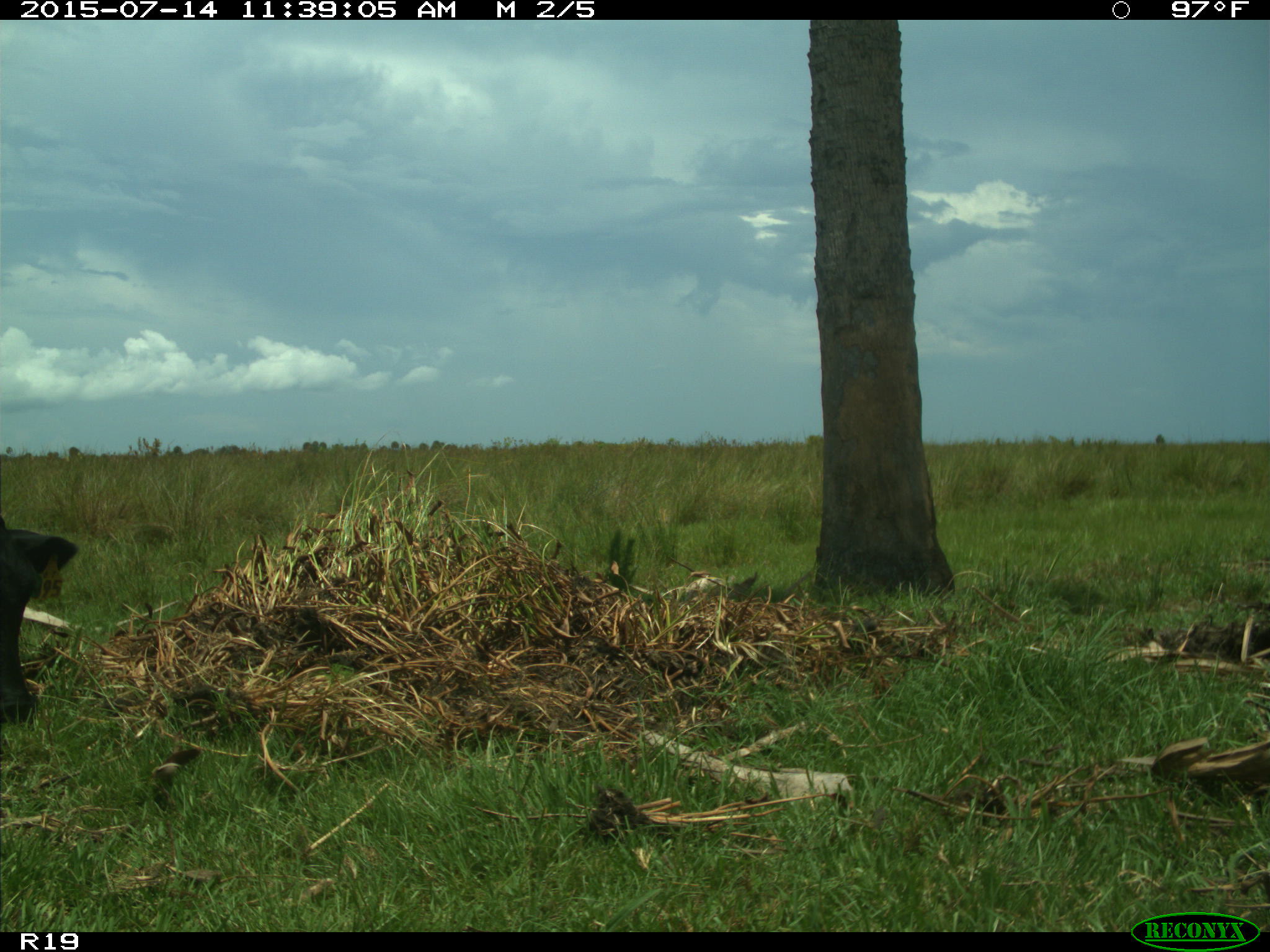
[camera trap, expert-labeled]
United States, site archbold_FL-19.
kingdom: Animalia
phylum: Chordata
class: Mammalia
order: Artiodactyla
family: Bovidae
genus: Bos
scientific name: Bos taurus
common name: domestic cow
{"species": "Bos taurus (domestic cow)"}